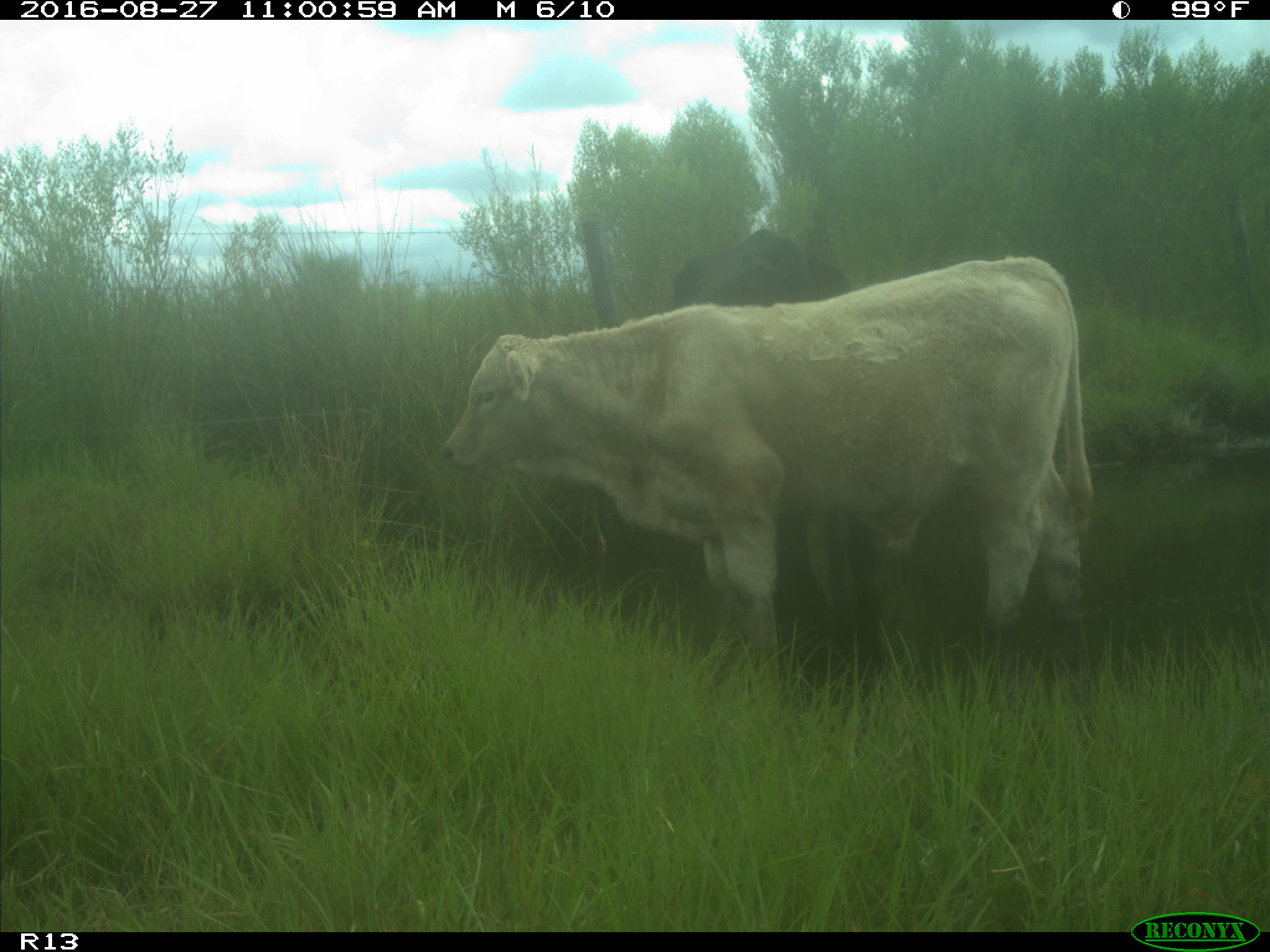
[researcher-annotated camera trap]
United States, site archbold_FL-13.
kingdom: Animalia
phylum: Chordata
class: Mammalia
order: Artiodactyla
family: Bovidae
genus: Bos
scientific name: Bos taurus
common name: domestic cow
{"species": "Bos taurus (domestic cow)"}